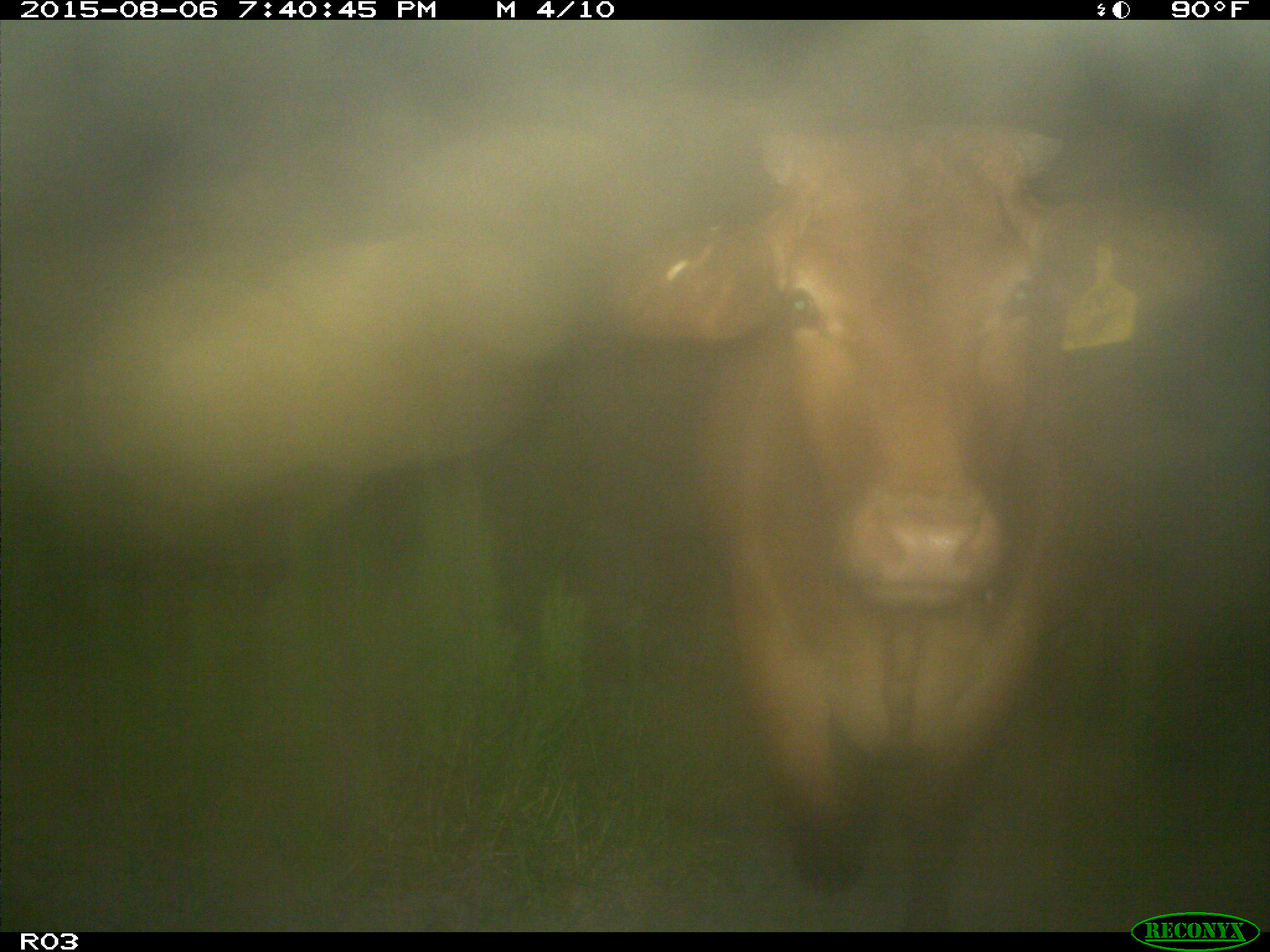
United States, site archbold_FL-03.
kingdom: Animalia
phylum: Chordata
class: Mammalia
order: Artiodactyla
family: Bovidae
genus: Bos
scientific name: Bos taurus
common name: domestic cow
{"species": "Bos taurus (domestic cow)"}